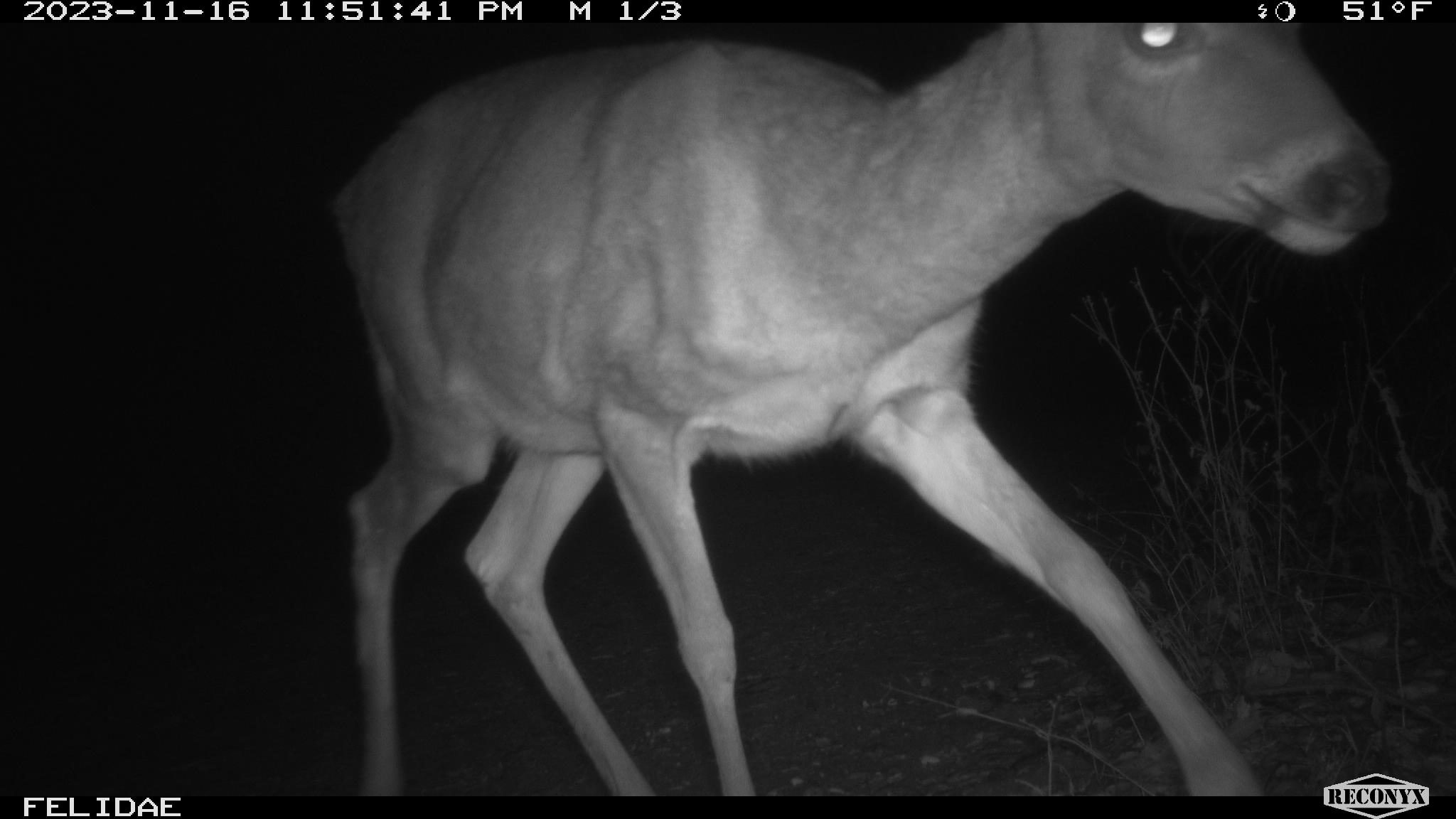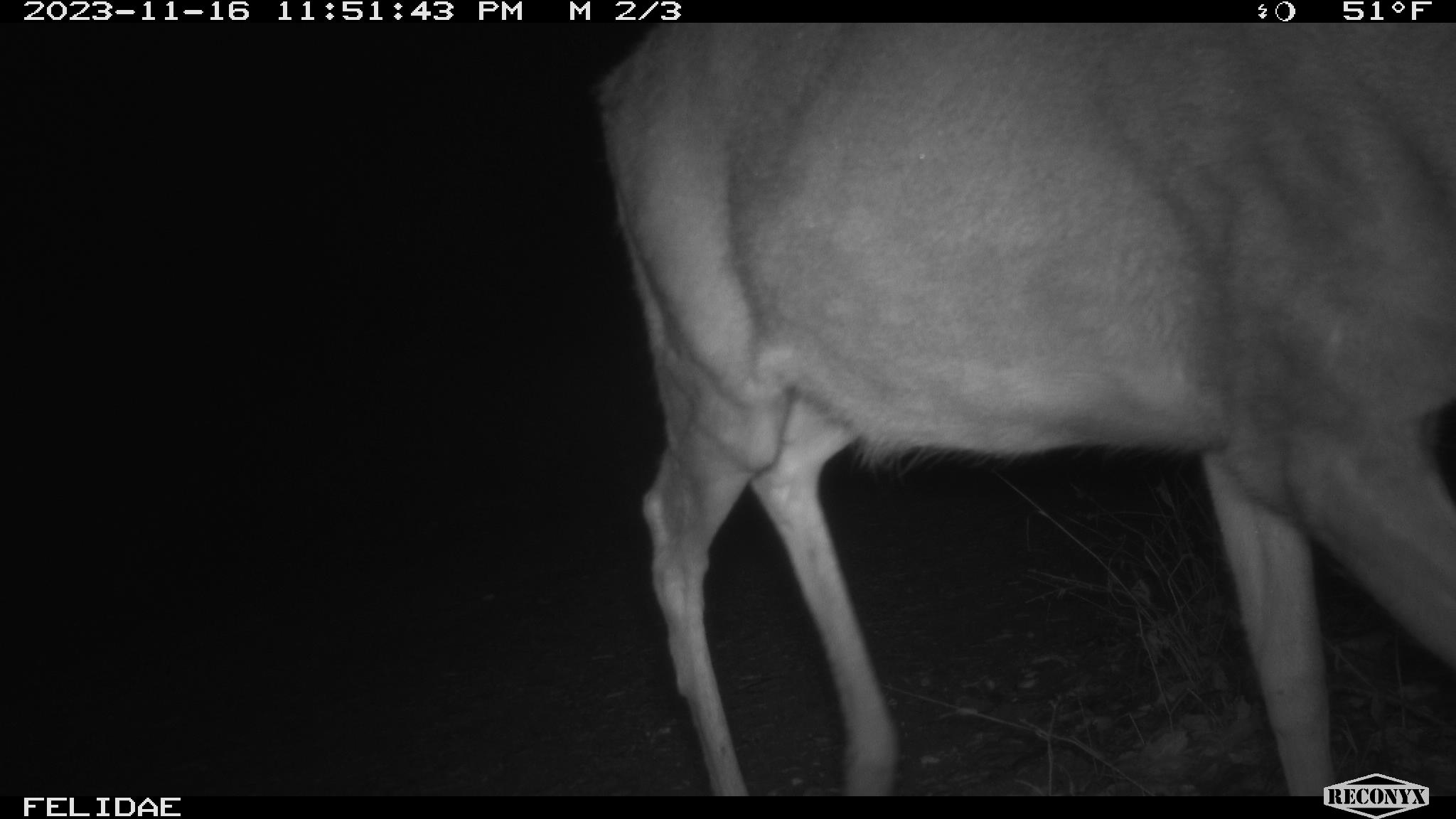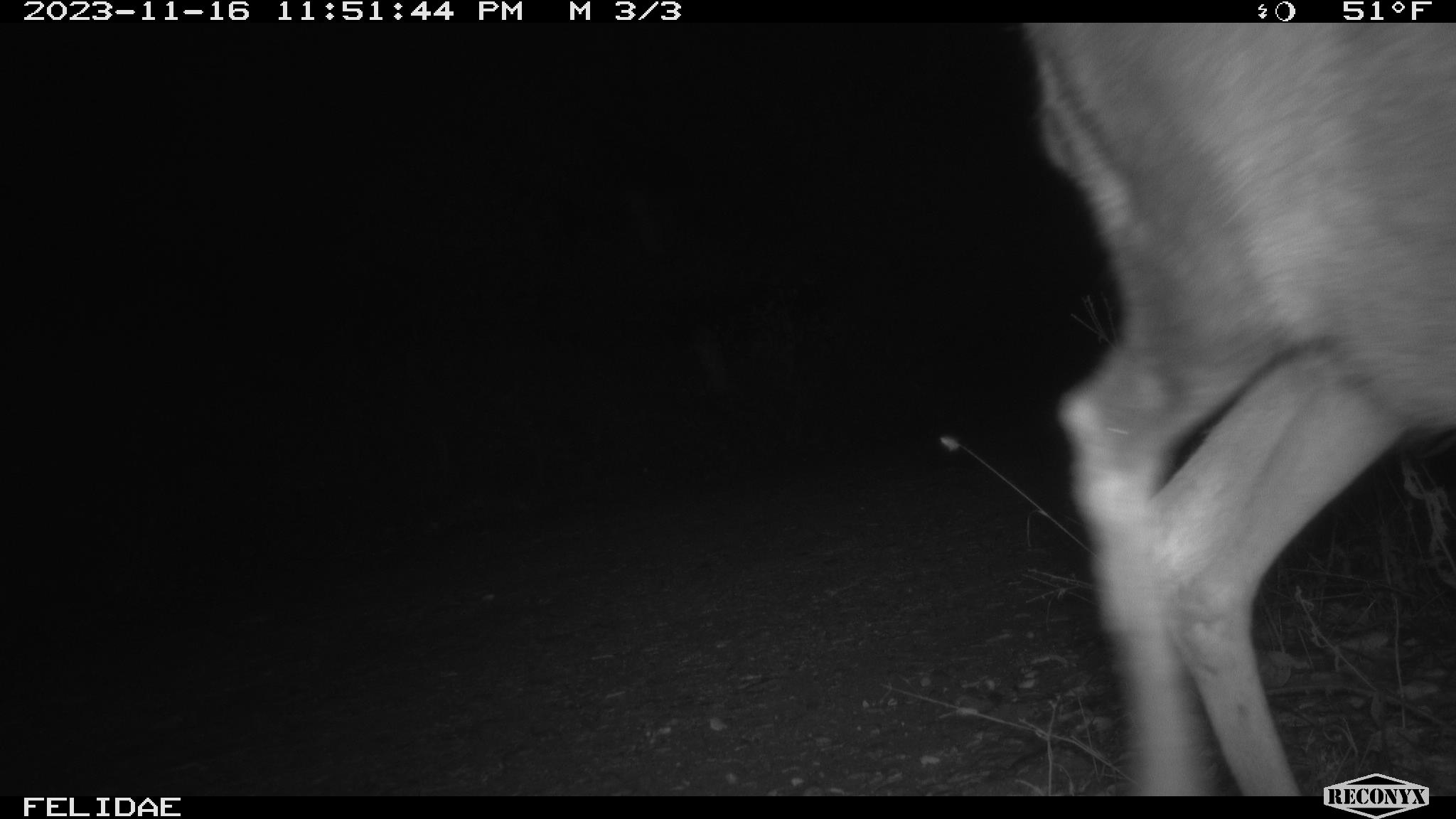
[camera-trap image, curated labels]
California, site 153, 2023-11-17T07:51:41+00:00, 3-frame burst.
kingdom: Animalia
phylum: Chordata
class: Mammalia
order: Artiodactyla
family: Cervidae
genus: Odocoileus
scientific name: Odocoileus hemionus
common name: mule deer